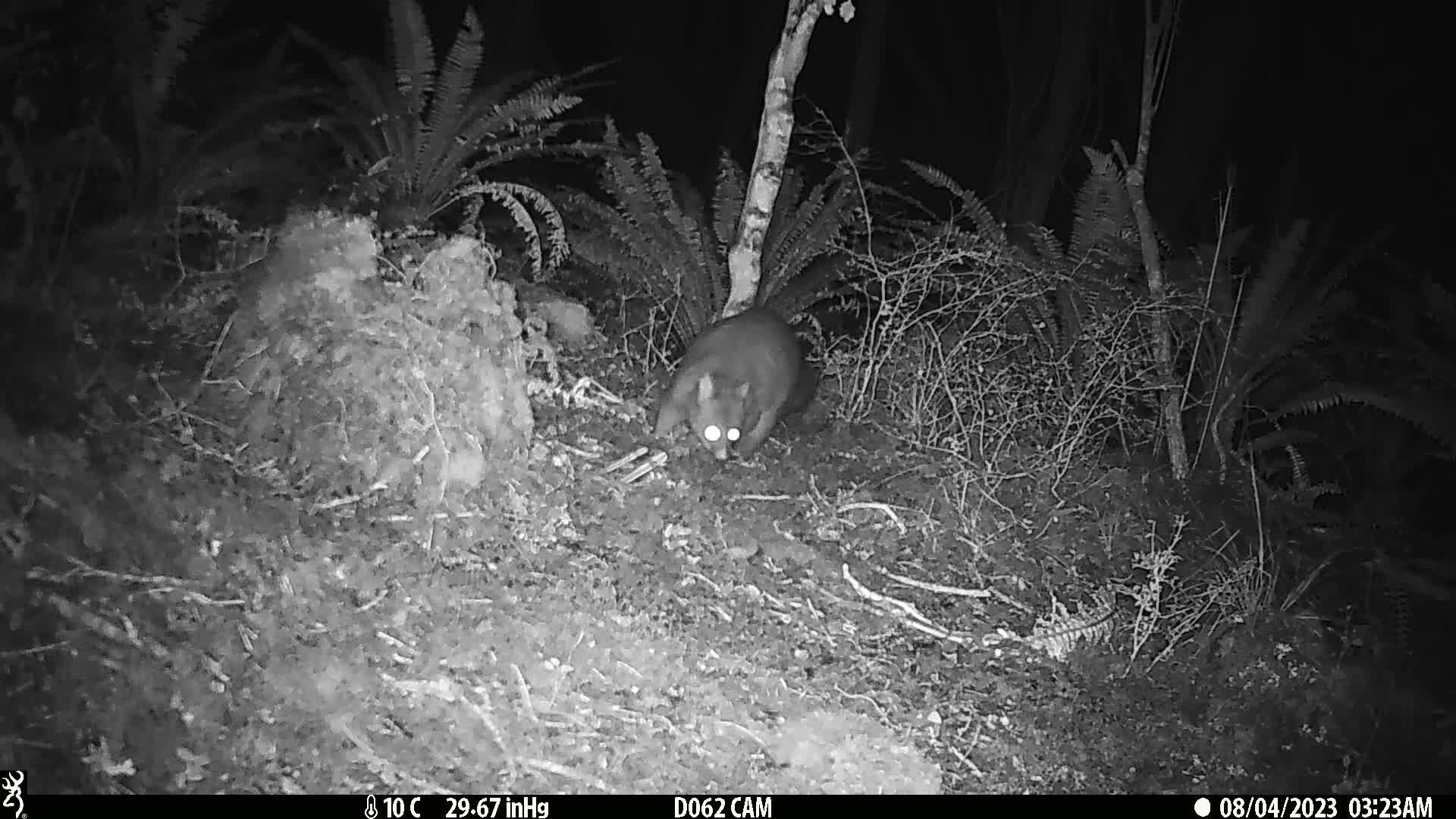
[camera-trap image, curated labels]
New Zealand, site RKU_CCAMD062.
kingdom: Animalia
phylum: Chordata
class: Mammalia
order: Diprotodontia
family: Phalangeridae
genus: Trichosurus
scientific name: Trichosurus vulpecula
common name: common brushtail possum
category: possum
Possum (common brushtail possum) (Trichosurus vulpecula).